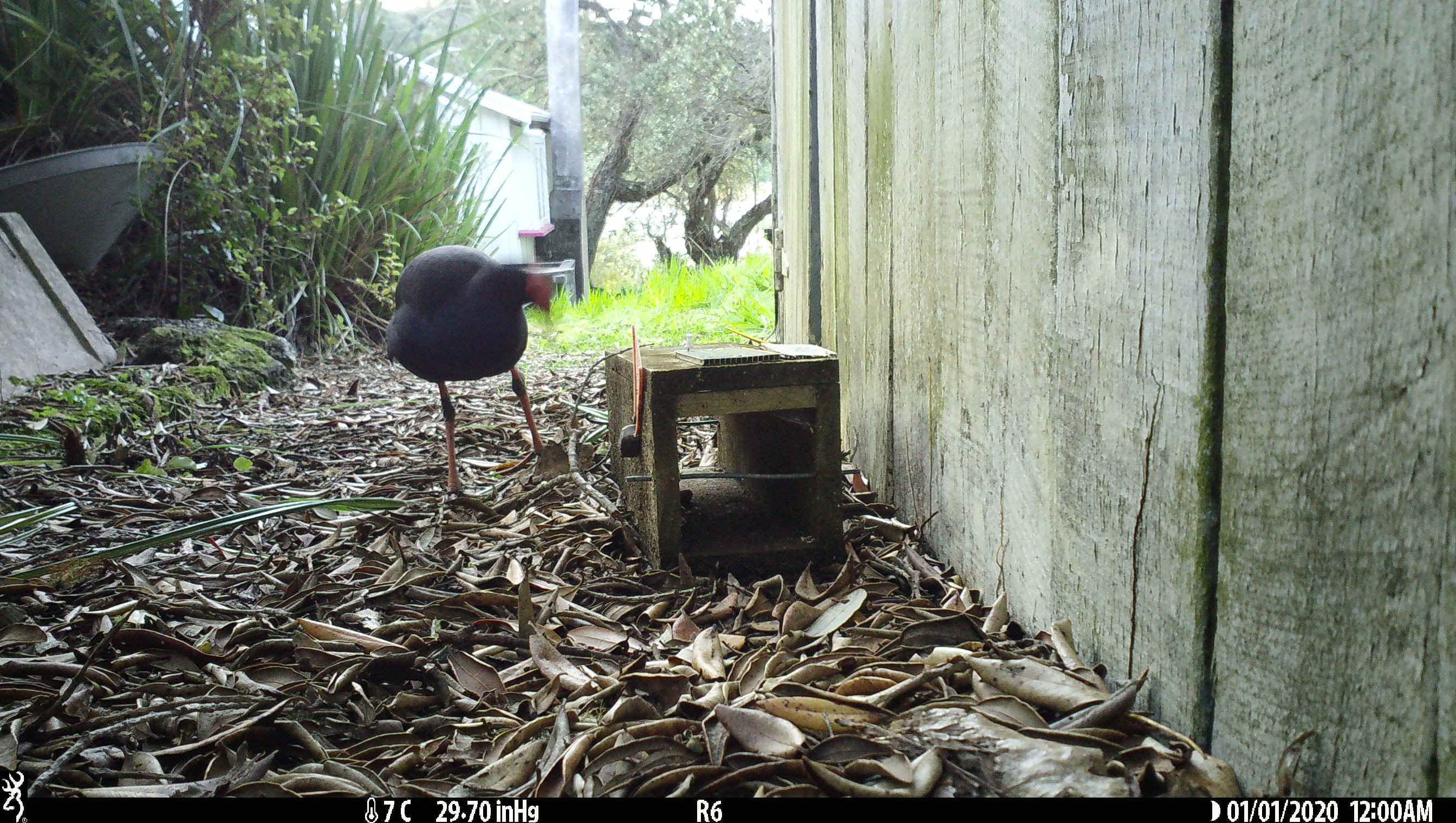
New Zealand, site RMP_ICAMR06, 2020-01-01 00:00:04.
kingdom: Animalia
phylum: Chordata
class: Aves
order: Gruiformes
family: Rallidae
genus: Porphyrio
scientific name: Porphyrio melanotus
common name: australasian swamphen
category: pukeko